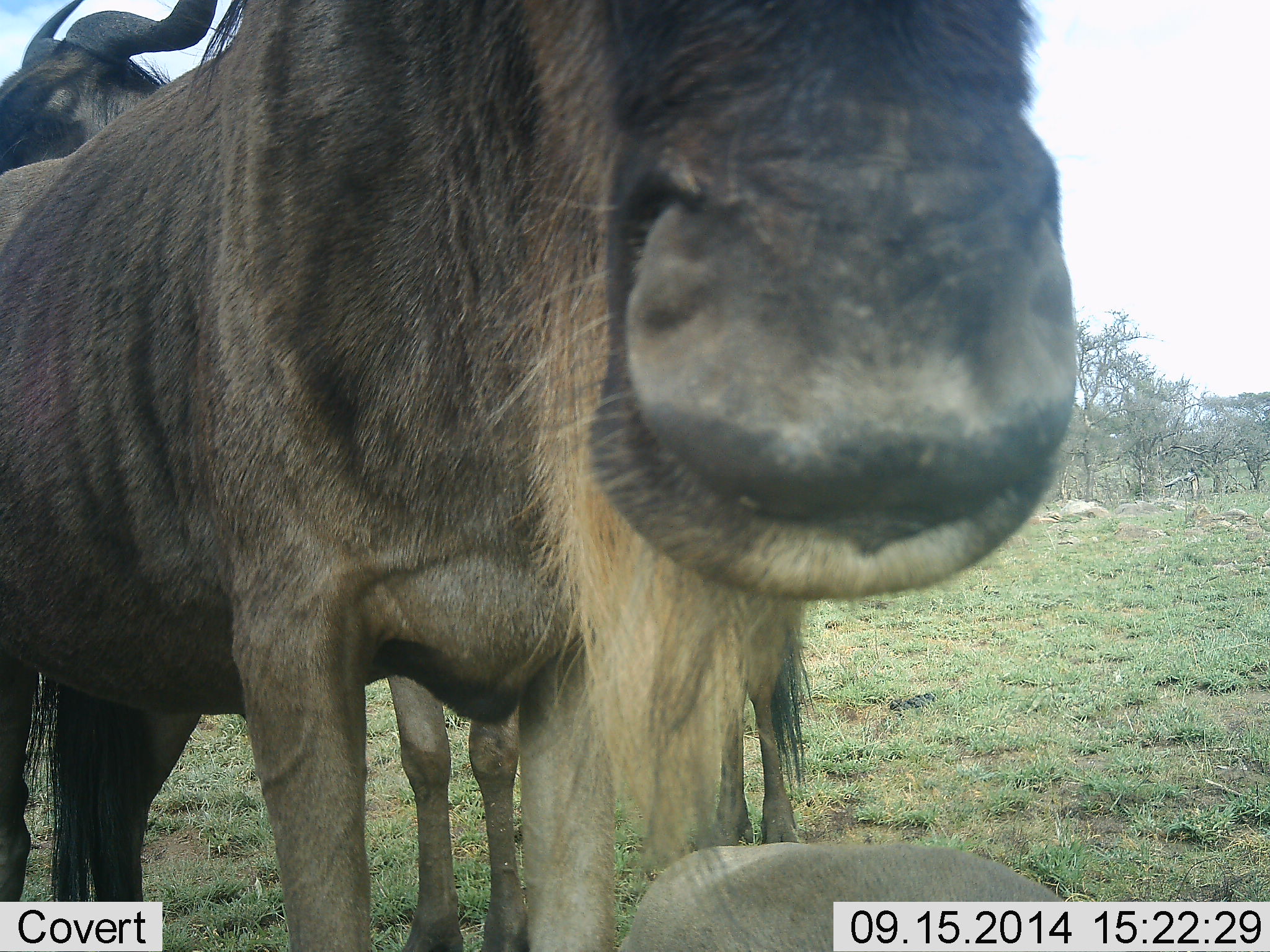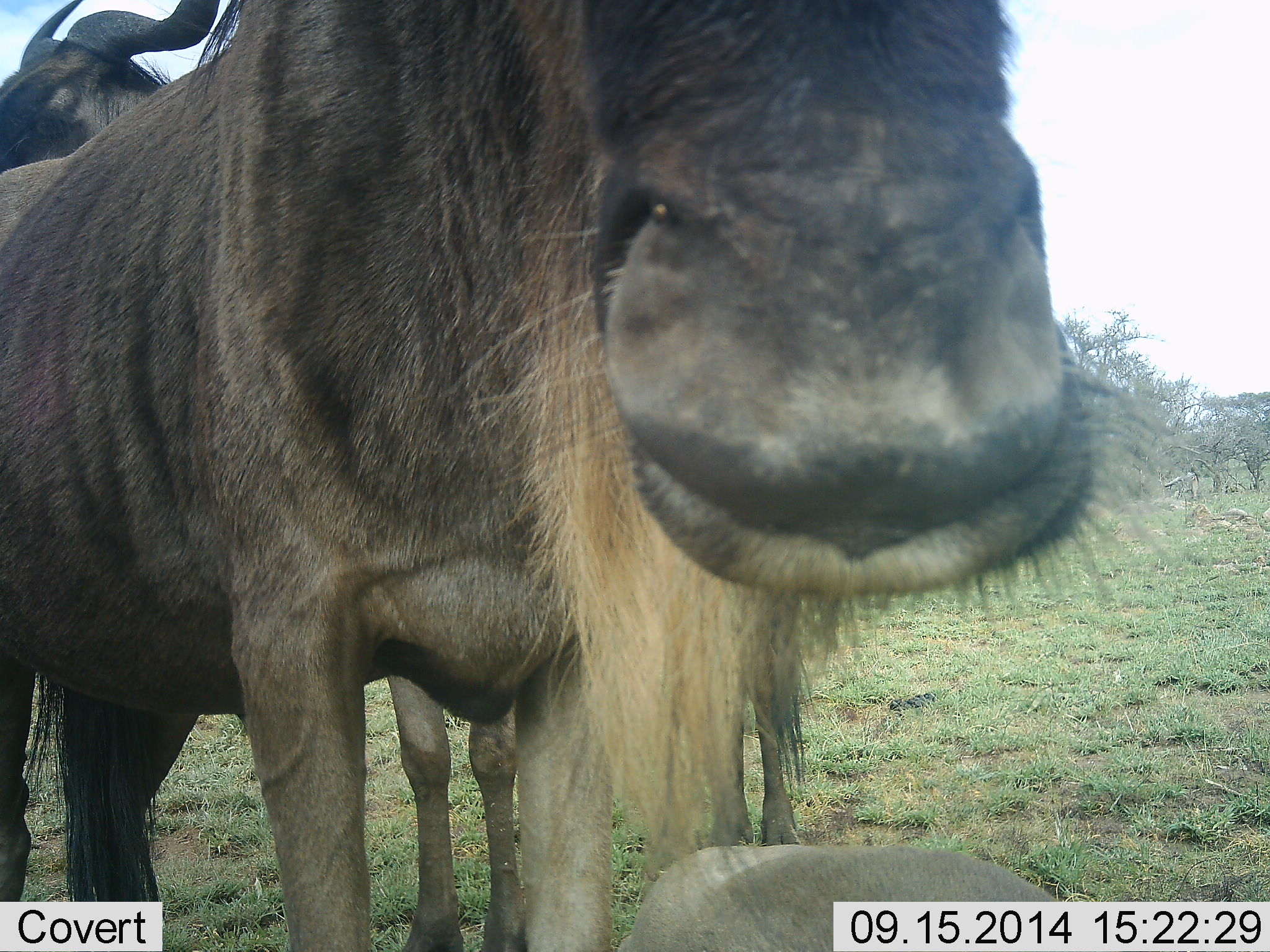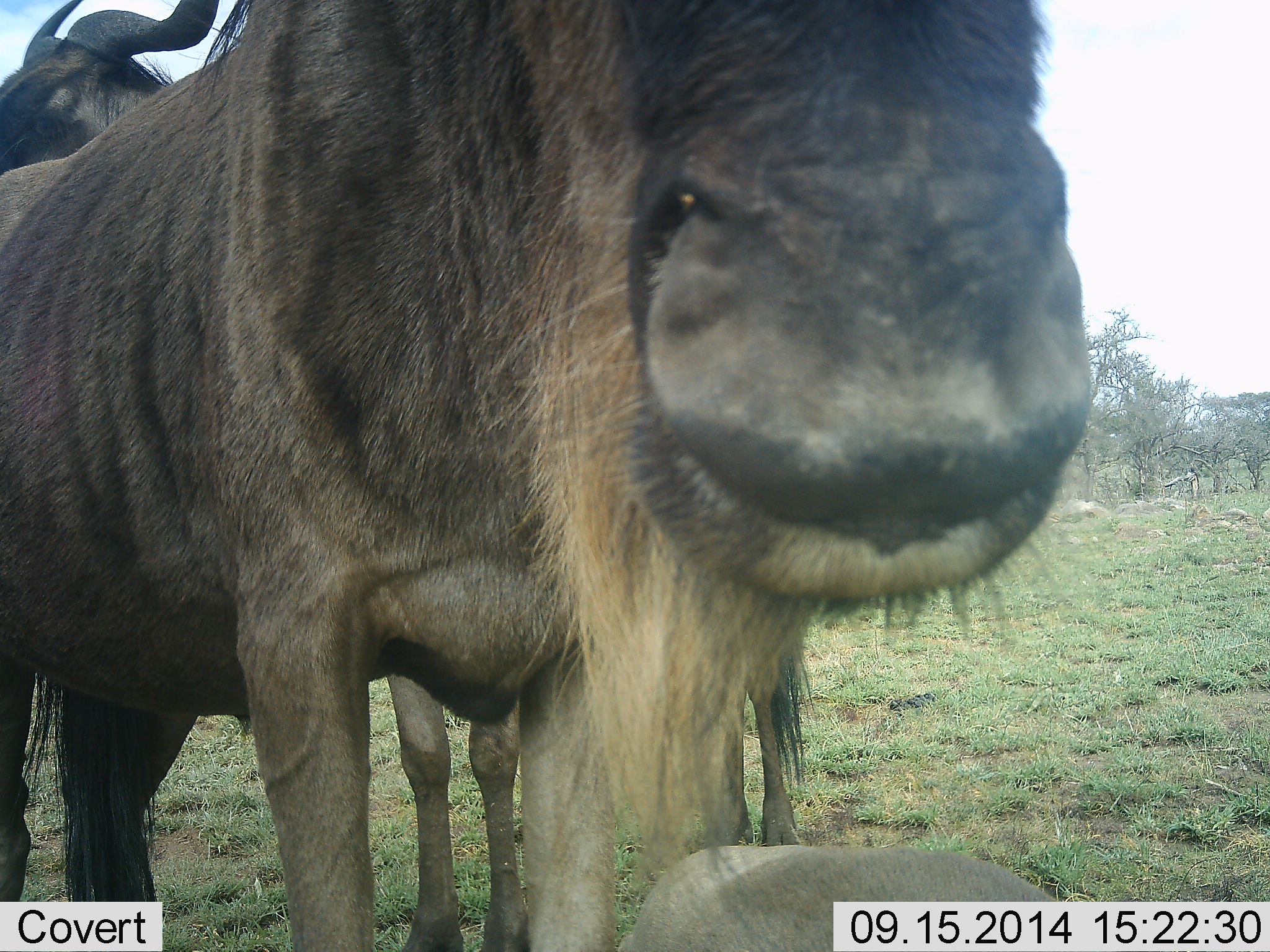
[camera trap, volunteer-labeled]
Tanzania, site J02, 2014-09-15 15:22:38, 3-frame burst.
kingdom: Animalia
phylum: Chordata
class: Mammalia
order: Artiodactyla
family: Bovidae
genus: Connochaetes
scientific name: Connochaetes taurinus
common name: blue wildebeest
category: wildebeest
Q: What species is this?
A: Wildebeest (blue wildebeest) (Connochaetes taurinus).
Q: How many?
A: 2.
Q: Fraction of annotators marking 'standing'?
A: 90%.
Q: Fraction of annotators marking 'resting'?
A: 10%.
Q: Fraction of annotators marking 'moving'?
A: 0%.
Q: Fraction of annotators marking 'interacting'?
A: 20%.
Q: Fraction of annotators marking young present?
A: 0%.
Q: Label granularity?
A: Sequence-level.